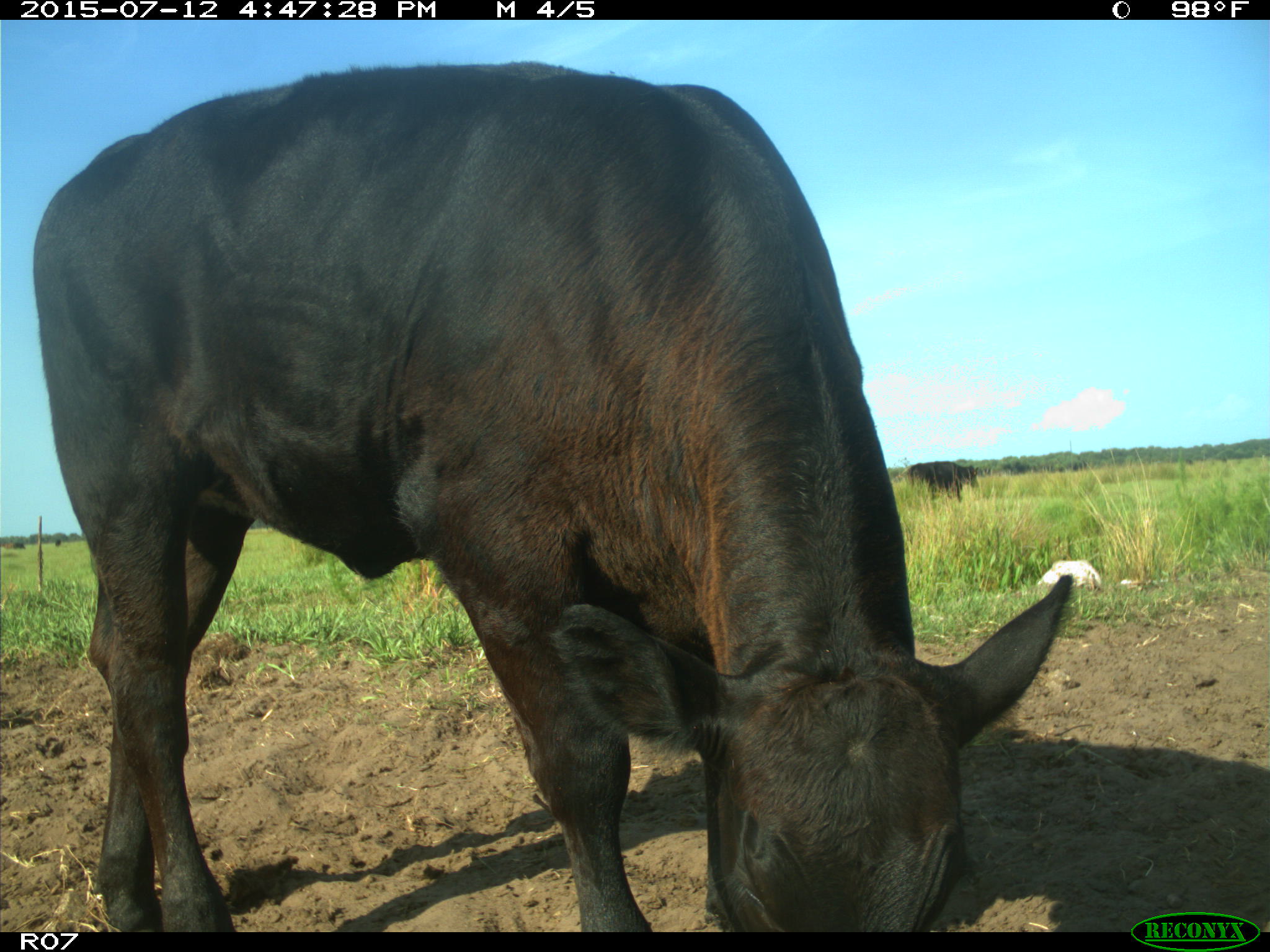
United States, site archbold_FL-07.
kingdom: Animalia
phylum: Chordata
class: Mammalia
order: Artiodactyla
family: Bovidae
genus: Bos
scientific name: Bos taurus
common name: domestic cow